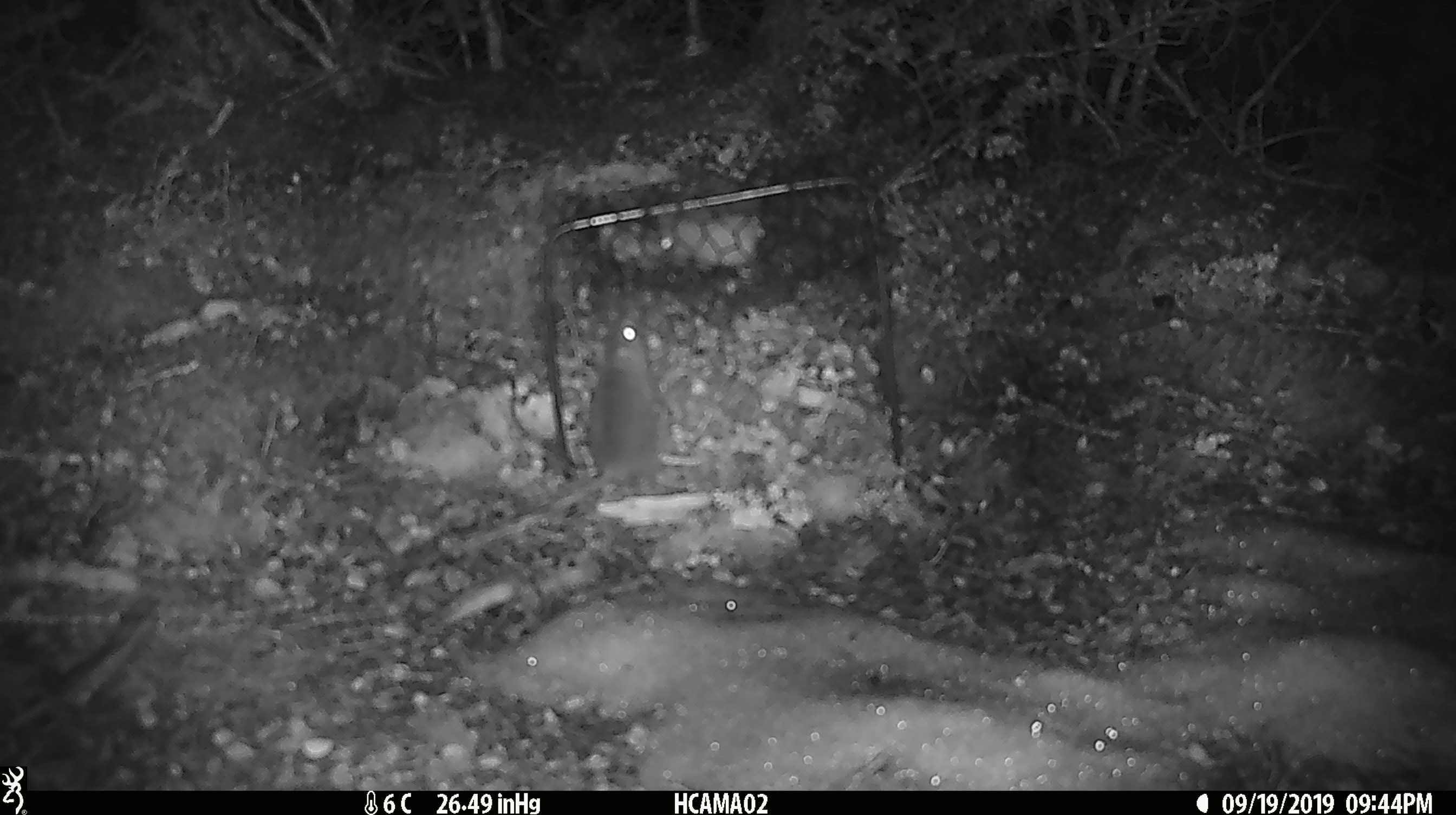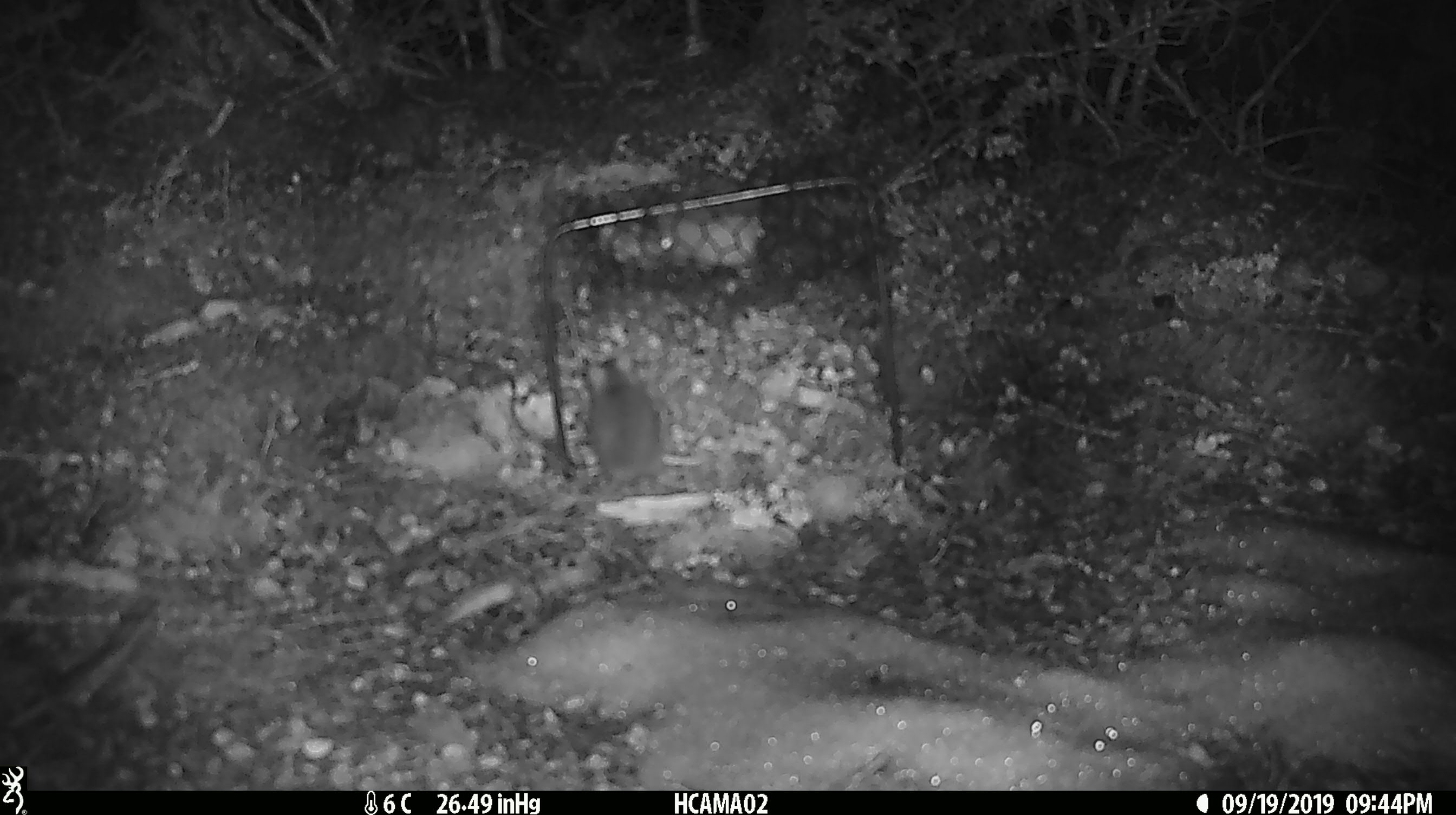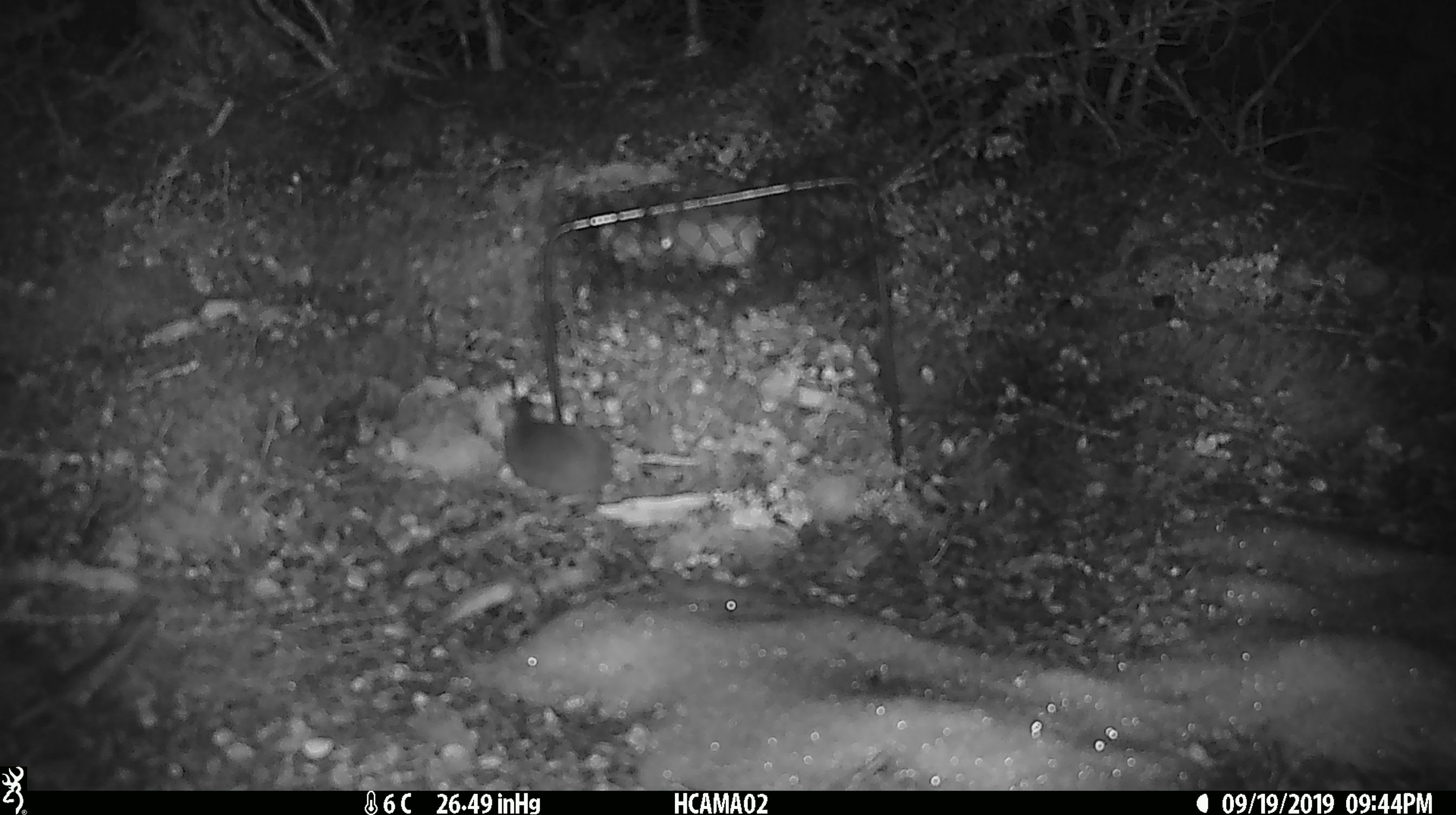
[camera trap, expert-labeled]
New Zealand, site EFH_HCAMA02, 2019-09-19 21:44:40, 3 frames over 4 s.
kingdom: Animalia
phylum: Chordata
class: Mammalia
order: Rodentia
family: Muridae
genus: Mus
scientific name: Mus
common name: mouse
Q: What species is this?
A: Mouse (Mus).